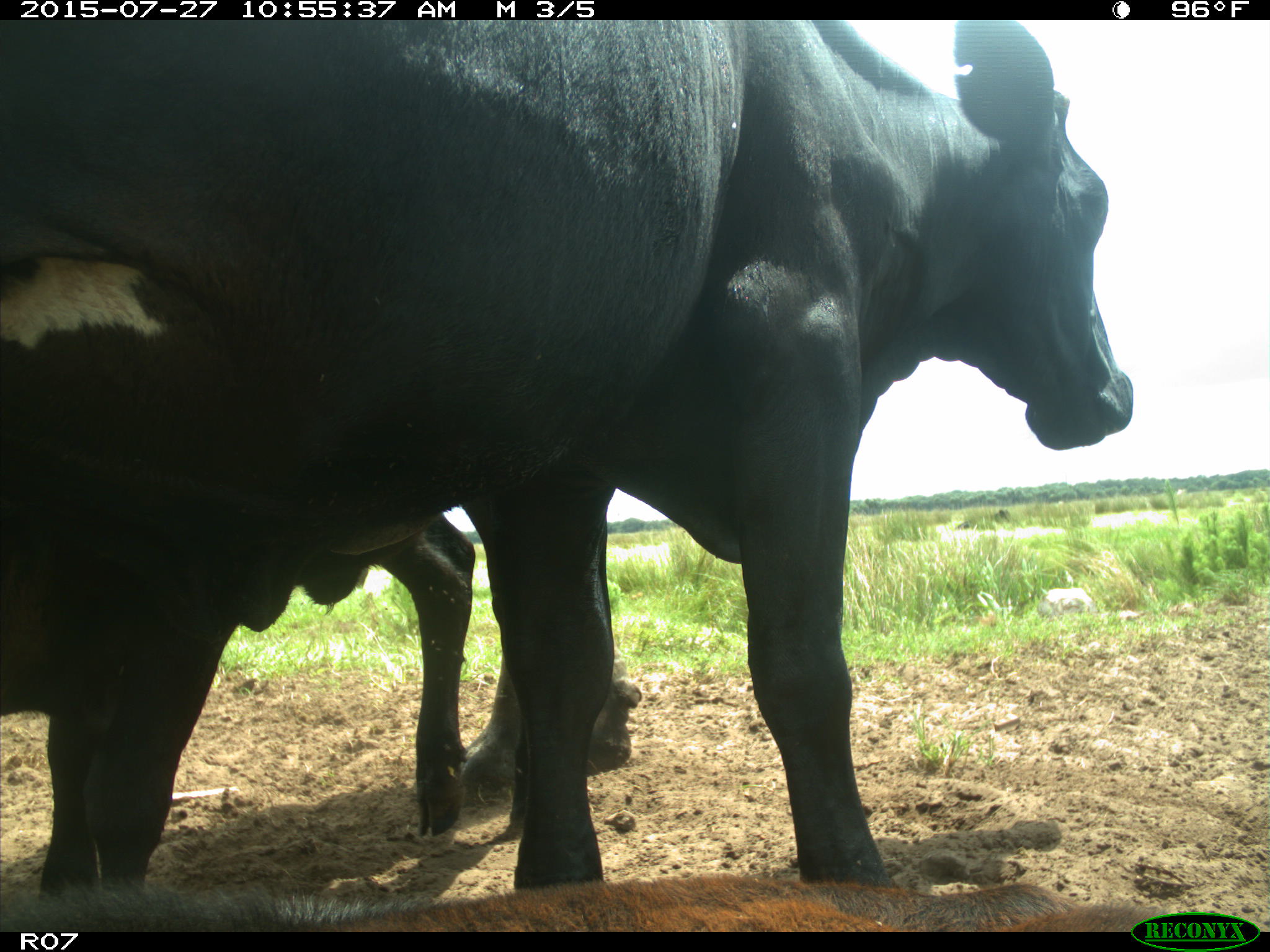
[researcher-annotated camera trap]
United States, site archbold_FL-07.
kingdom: Animalia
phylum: Chordata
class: Mammalia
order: Artiodactyla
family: Bovidae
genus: Bos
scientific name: Bos taurus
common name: domestic cow